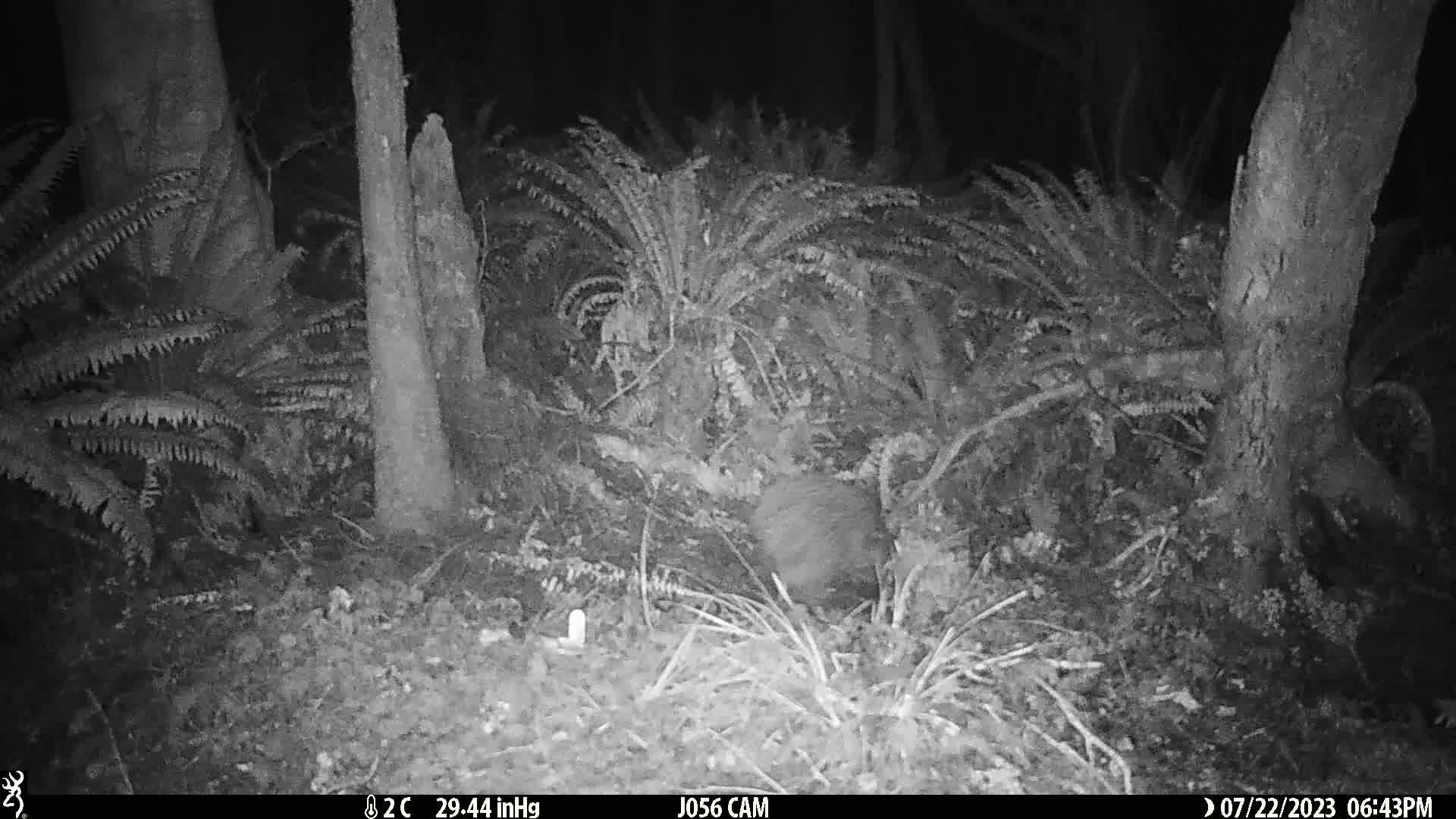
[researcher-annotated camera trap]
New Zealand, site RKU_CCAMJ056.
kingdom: Animalia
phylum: Chordata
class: Aves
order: Apterygiformes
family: Apterygidae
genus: Apteryx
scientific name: Apteryx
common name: kiwi